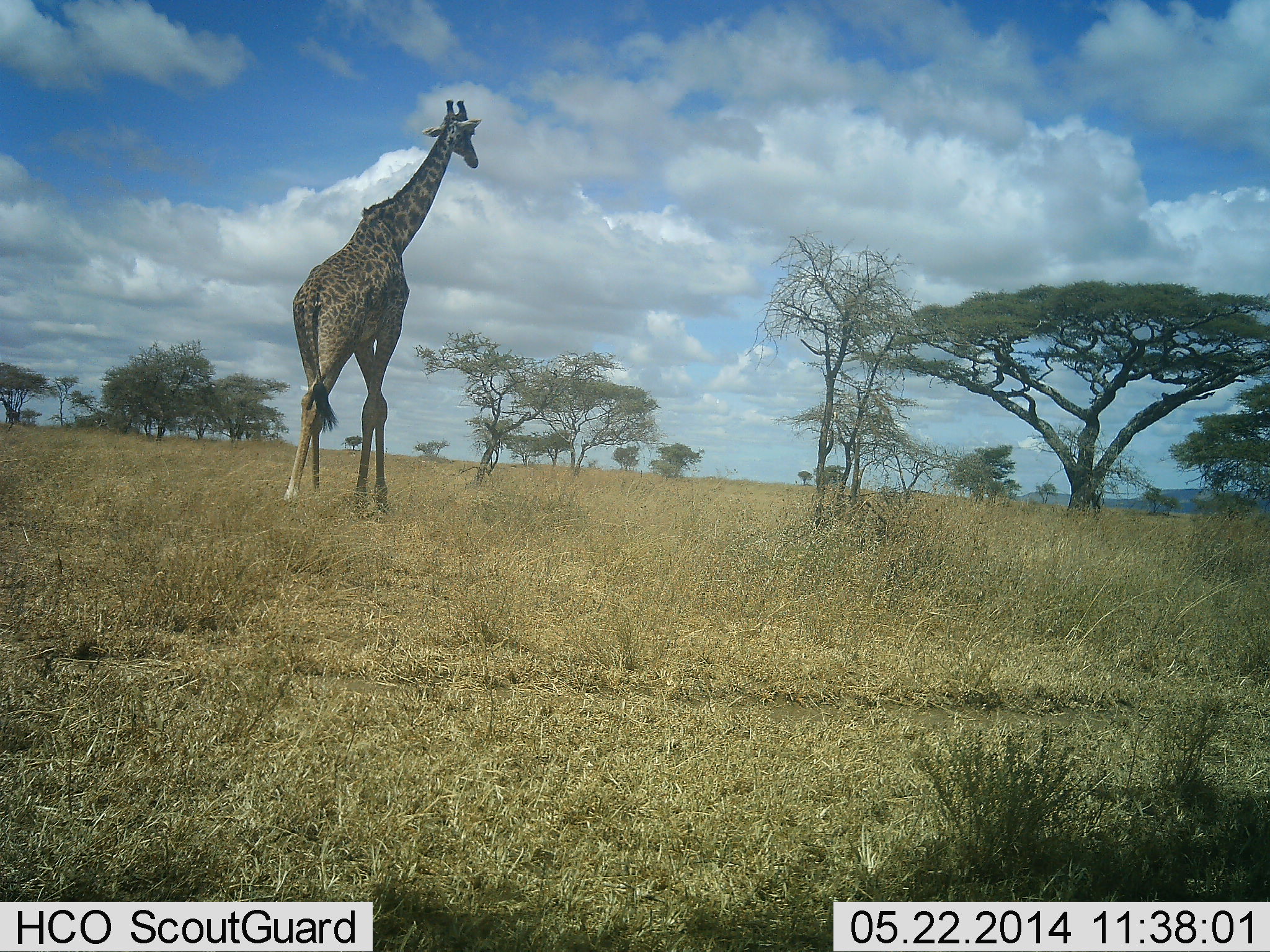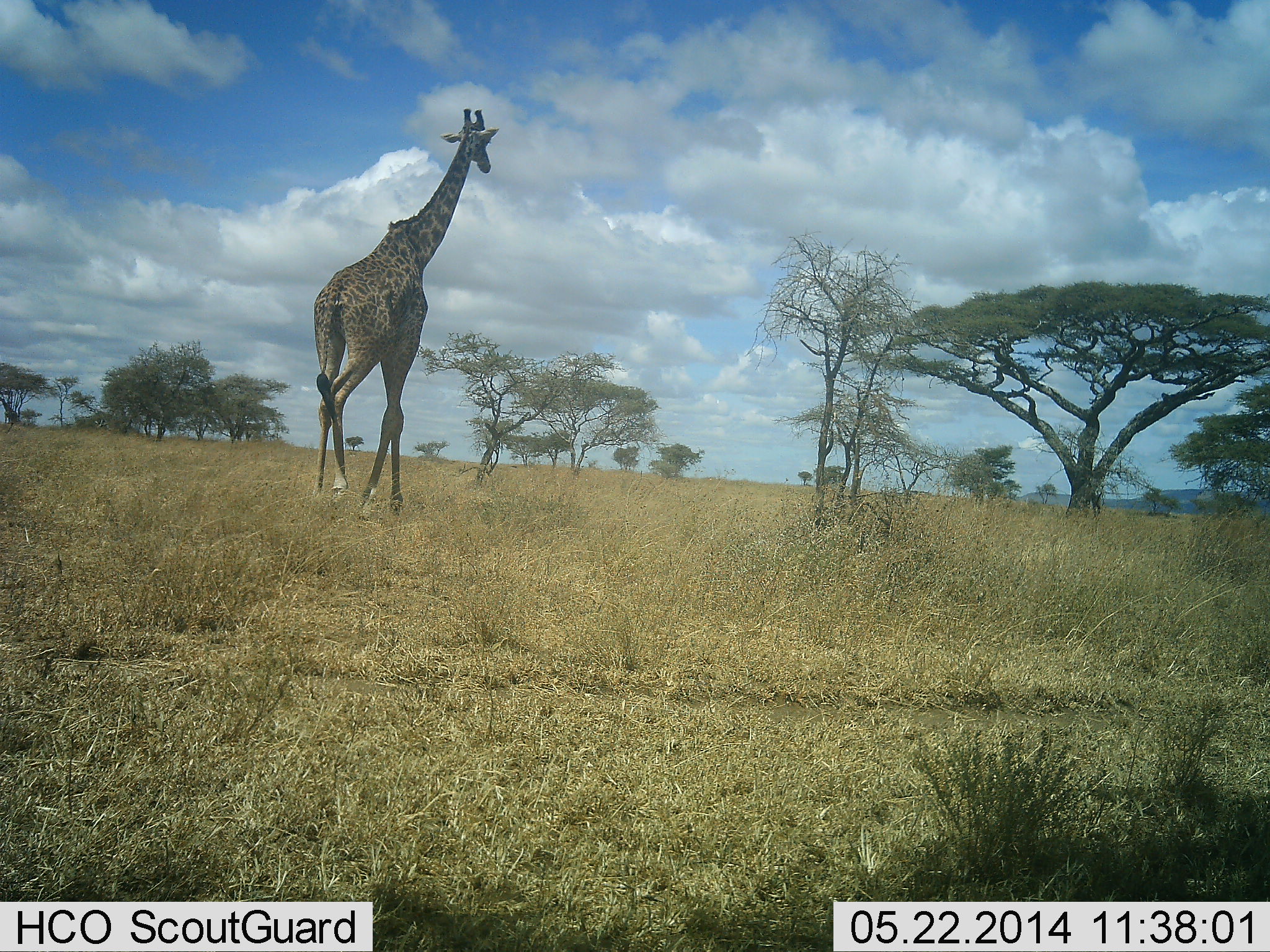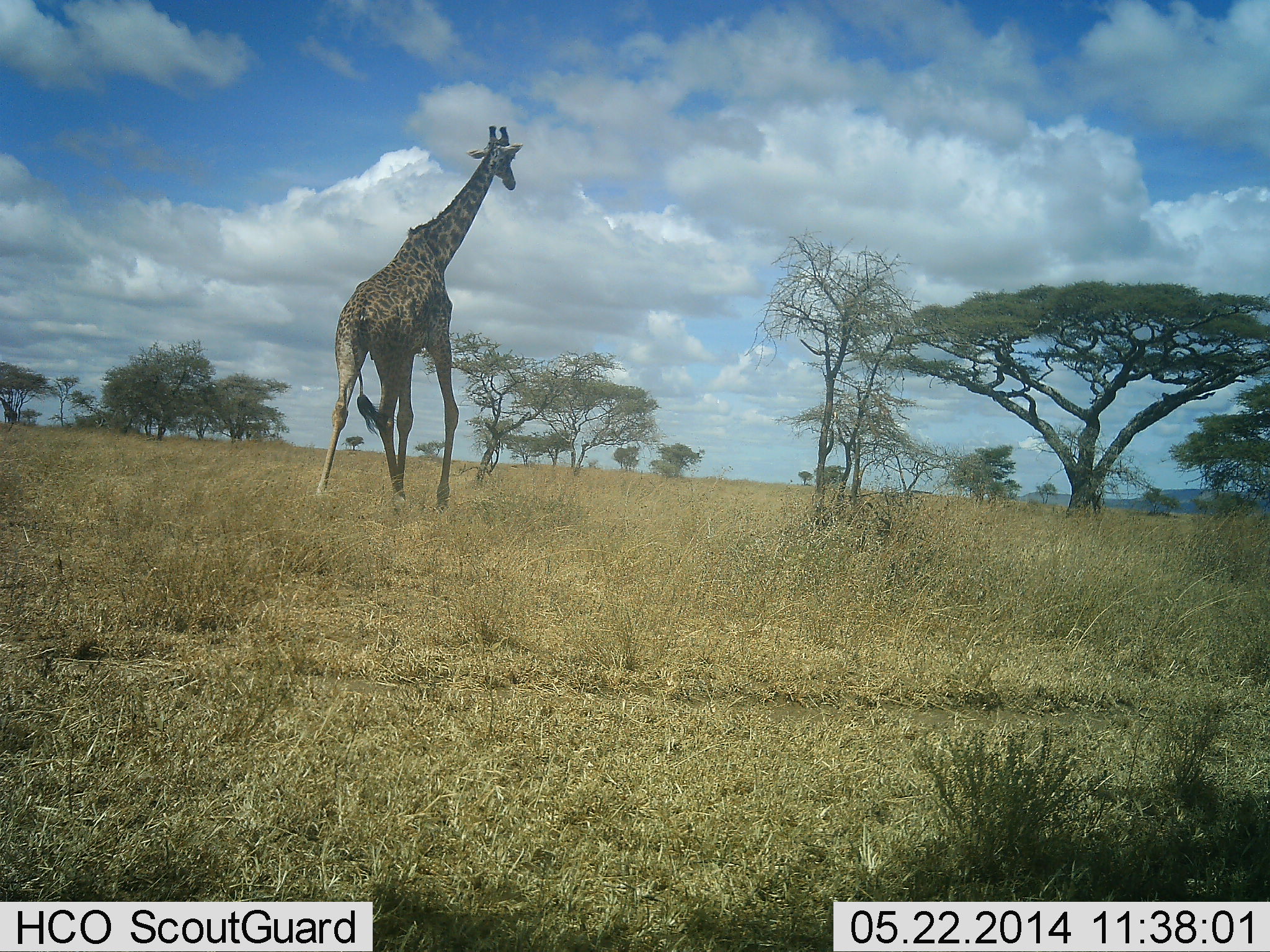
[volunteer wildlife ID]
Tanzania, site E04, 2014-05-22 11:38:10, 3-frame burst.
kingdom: Animalia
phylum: Chordata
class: Mammalia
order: Artiodactyla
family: Giraffidae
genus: Giraffa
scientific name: Giraffa camelopardalis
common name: giraffe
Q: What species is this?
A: Giraffe (Giraffa camelopardalis).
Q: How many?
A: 1.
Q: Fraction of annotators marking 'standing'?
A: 0%.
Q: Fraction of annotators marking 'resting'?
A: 0%.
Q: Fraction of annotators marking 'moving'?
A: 100%.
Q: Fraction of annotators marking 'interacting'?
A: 0%.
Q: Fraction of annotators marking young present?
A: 0%.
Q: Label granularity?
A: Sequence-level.